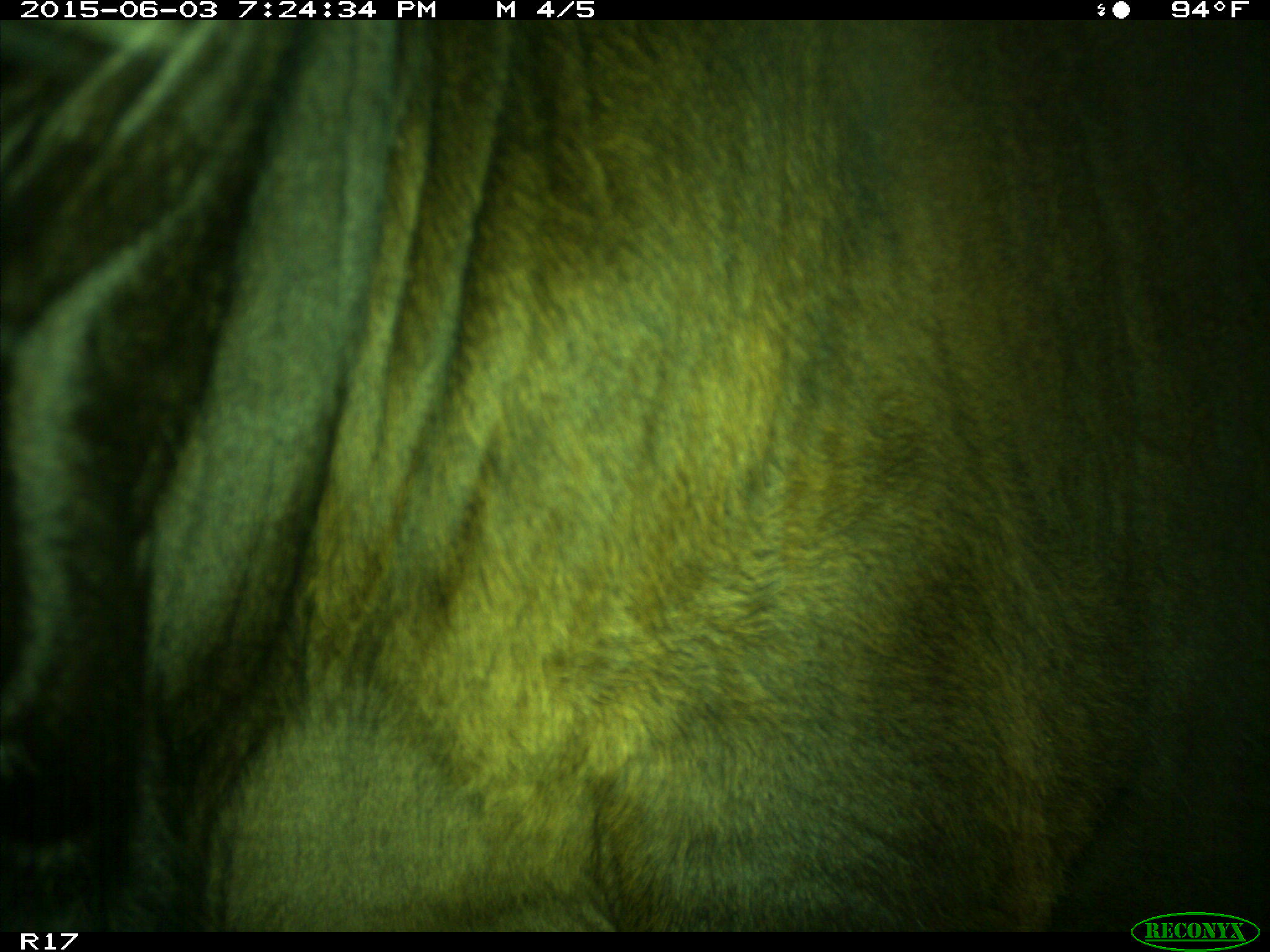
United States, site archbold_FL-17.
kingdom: Animalia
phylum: Chordata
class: Mammalia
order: Artiodactyla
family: Bovidae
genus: Bos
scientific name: Bos taurus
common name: domestic cow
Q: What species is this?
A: Bos taurus (domestic cow).